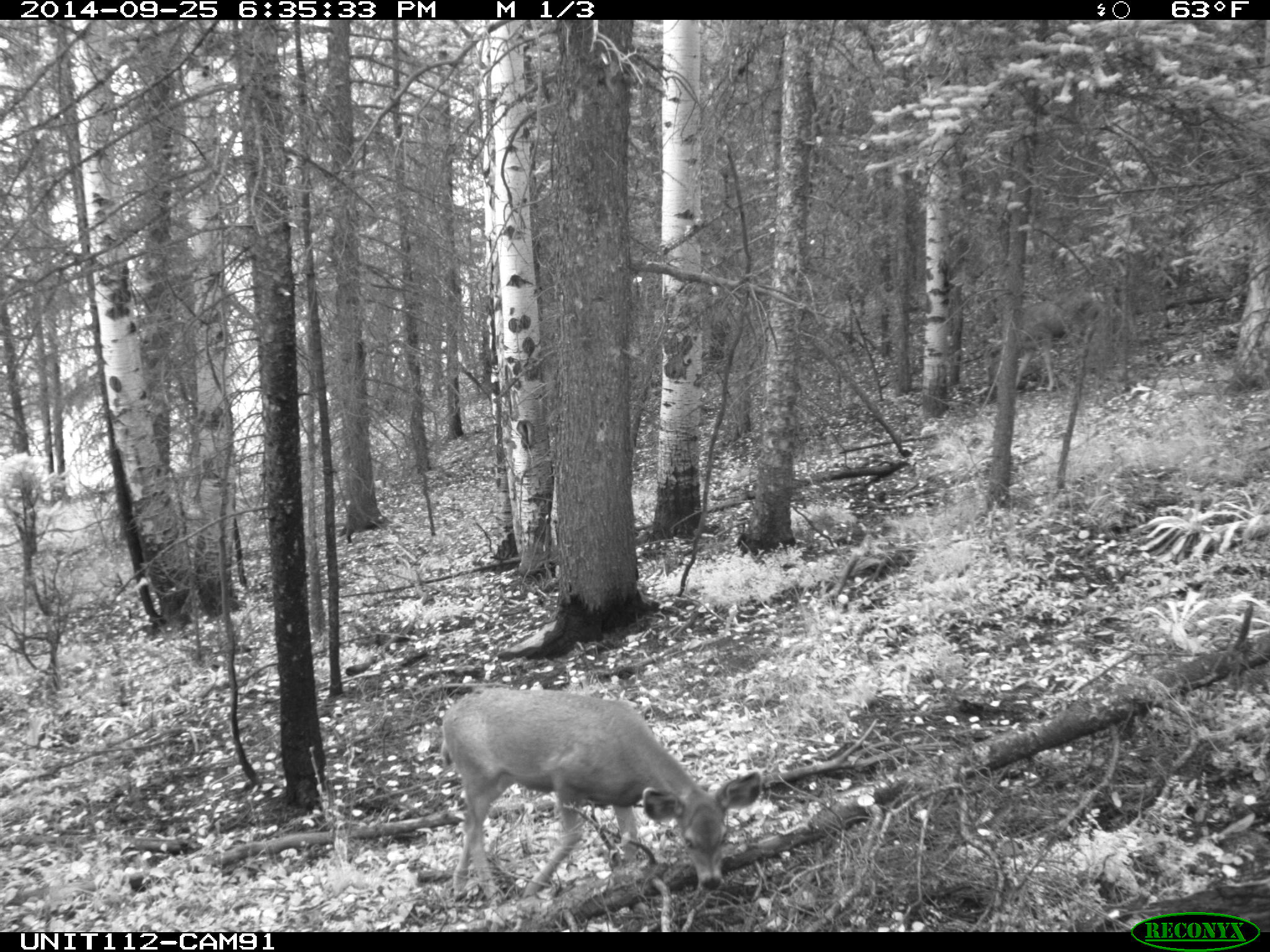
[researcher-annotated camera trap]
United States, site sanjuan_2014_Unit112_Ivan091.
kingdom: Animalia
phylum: Chordata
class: Mammalia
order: Artiodactyla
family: Cervidae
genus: Odocoileus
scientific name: Odocoileus hemionus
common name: mule deer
Odocoileus hemionus (mule deer).